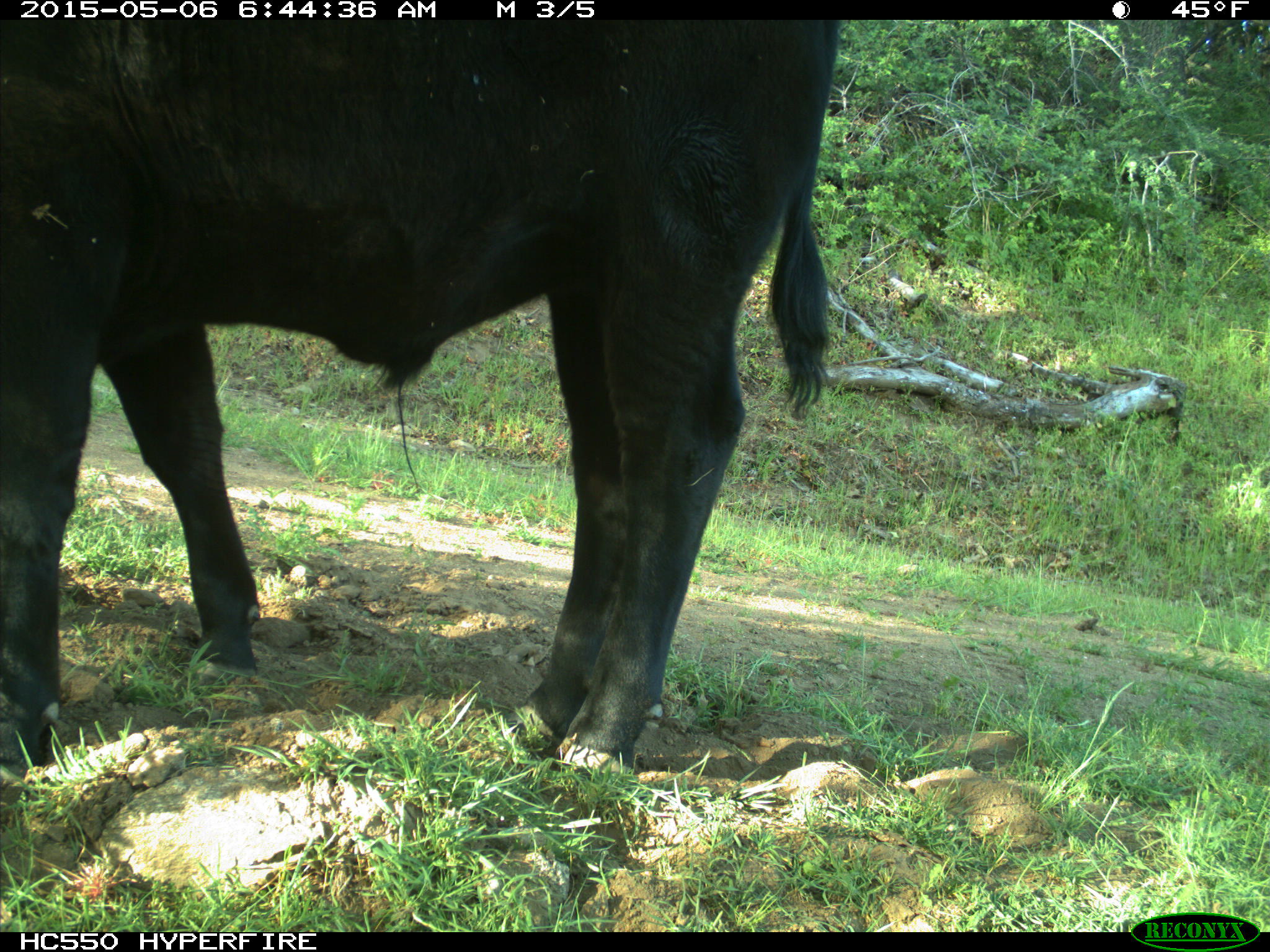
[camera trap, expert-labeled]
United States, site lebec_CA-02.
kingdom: Animalia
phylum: Chordata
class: Mammalia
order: Artiodactyla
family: Bovidae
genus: Bos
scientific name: Bos taurus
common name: domestic cow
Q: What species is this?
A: Bos taurus (domestic cow).